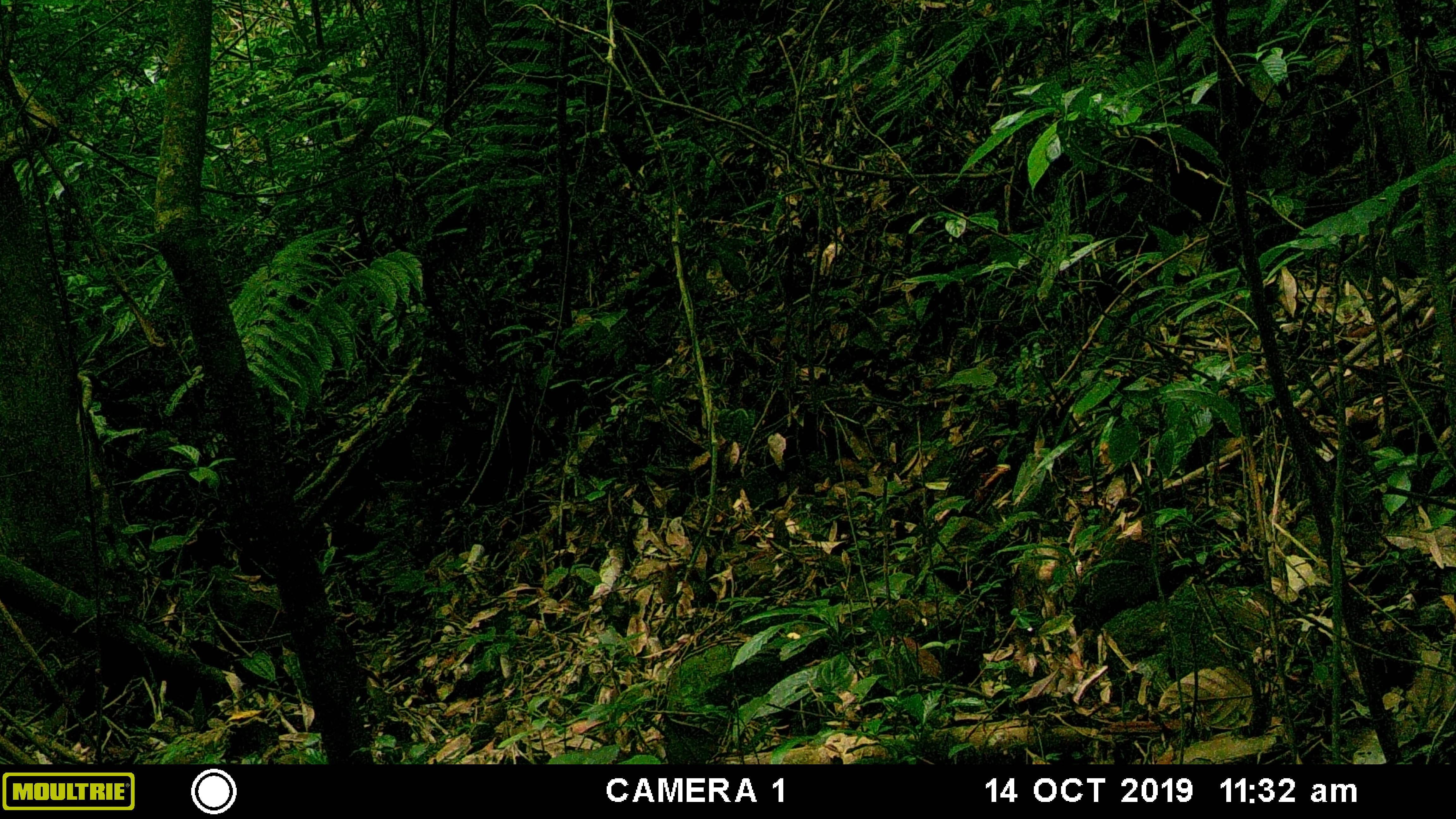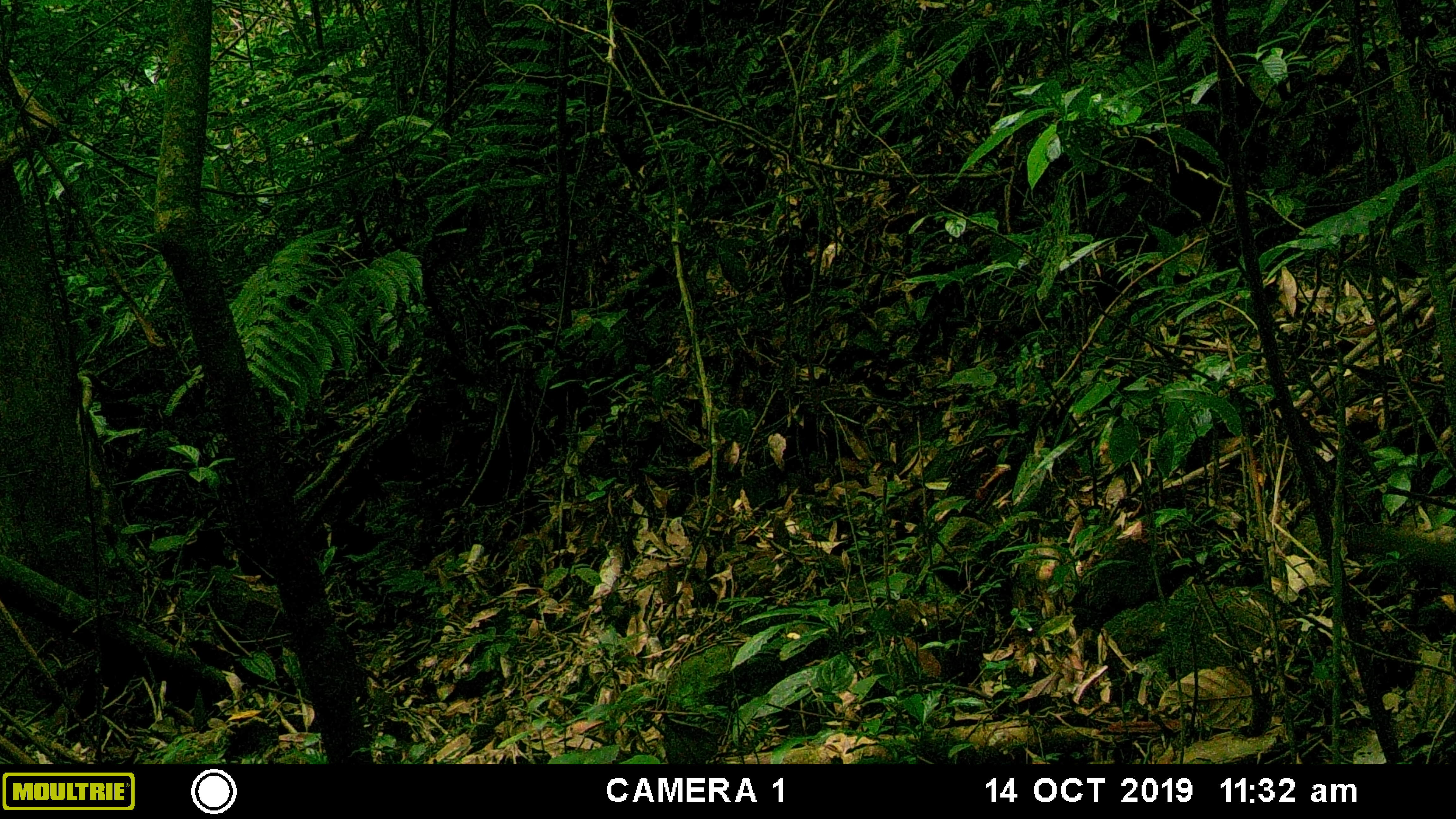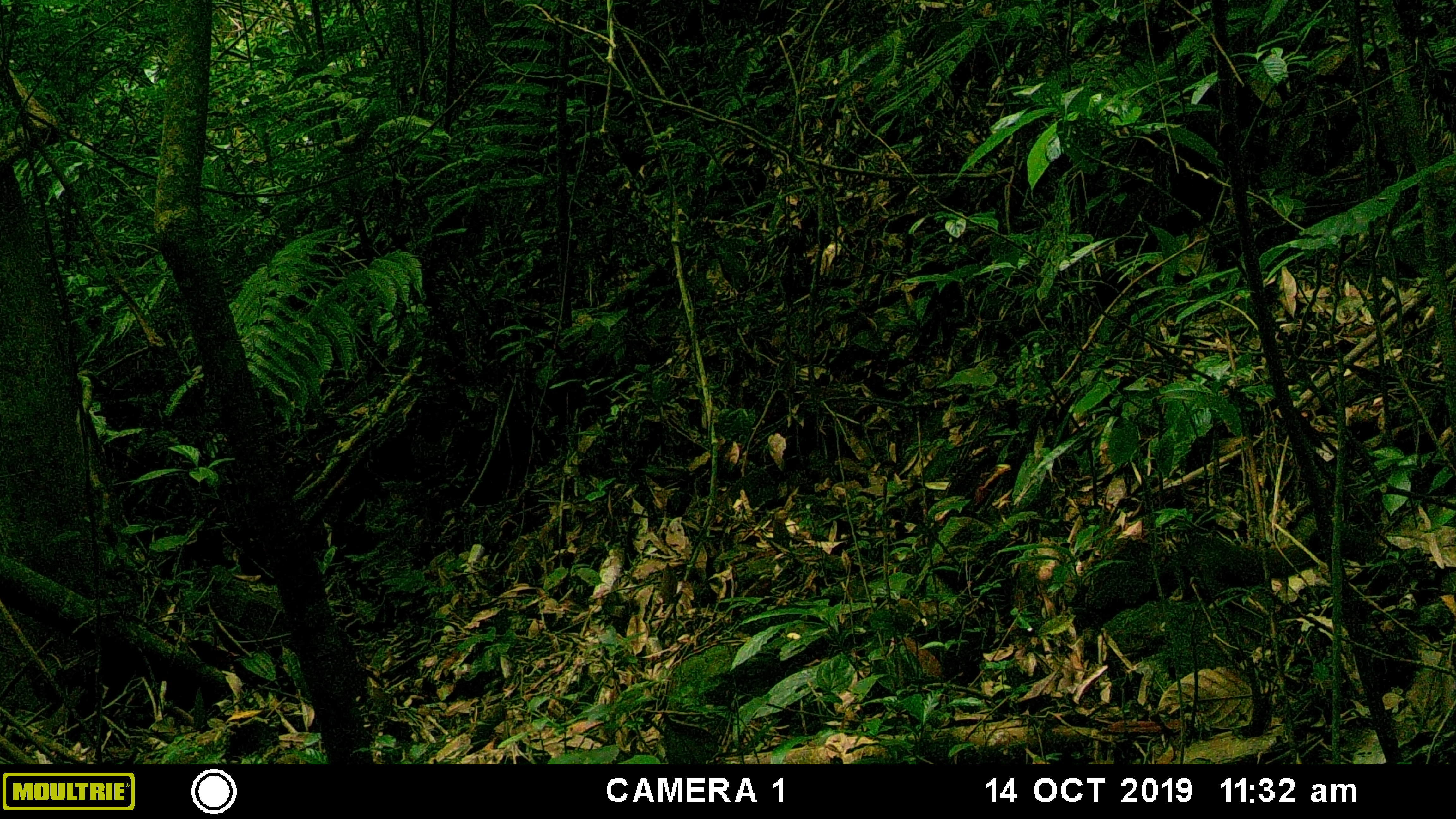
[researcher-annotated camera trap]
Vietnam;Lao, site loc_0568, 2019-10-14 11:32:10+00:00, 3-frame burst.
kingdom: Animalia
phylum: Chordata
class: Mammalia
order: Rodentia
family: Sciuridae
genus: Callosciurus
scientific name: Callosciurus erythraeus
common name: pallas's squirrel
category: pallass squirrel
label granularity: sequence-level